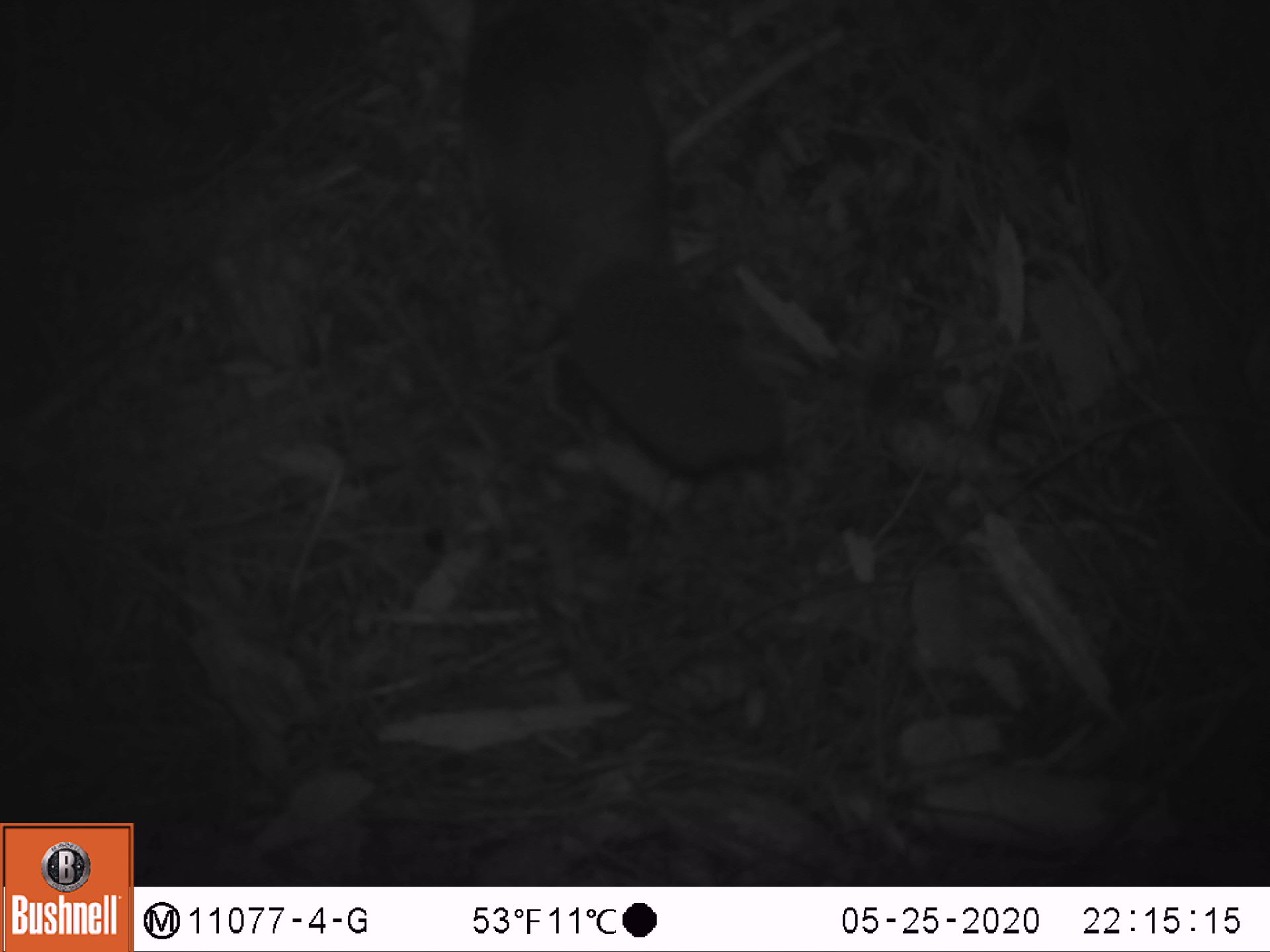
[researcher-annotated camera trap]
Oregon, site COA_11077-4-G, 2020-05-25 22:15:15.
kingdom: Animalia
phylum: Chordata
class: Mammalia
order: Rodentia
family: Sciuridae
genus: Glaucomys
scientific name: Glaucomys oregonensis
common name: humboldt's flying squirrel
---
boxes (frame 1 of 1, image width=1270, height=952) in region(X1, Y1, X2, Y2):
humboldt's flying squirrel: region(451, 9, 816, 494)